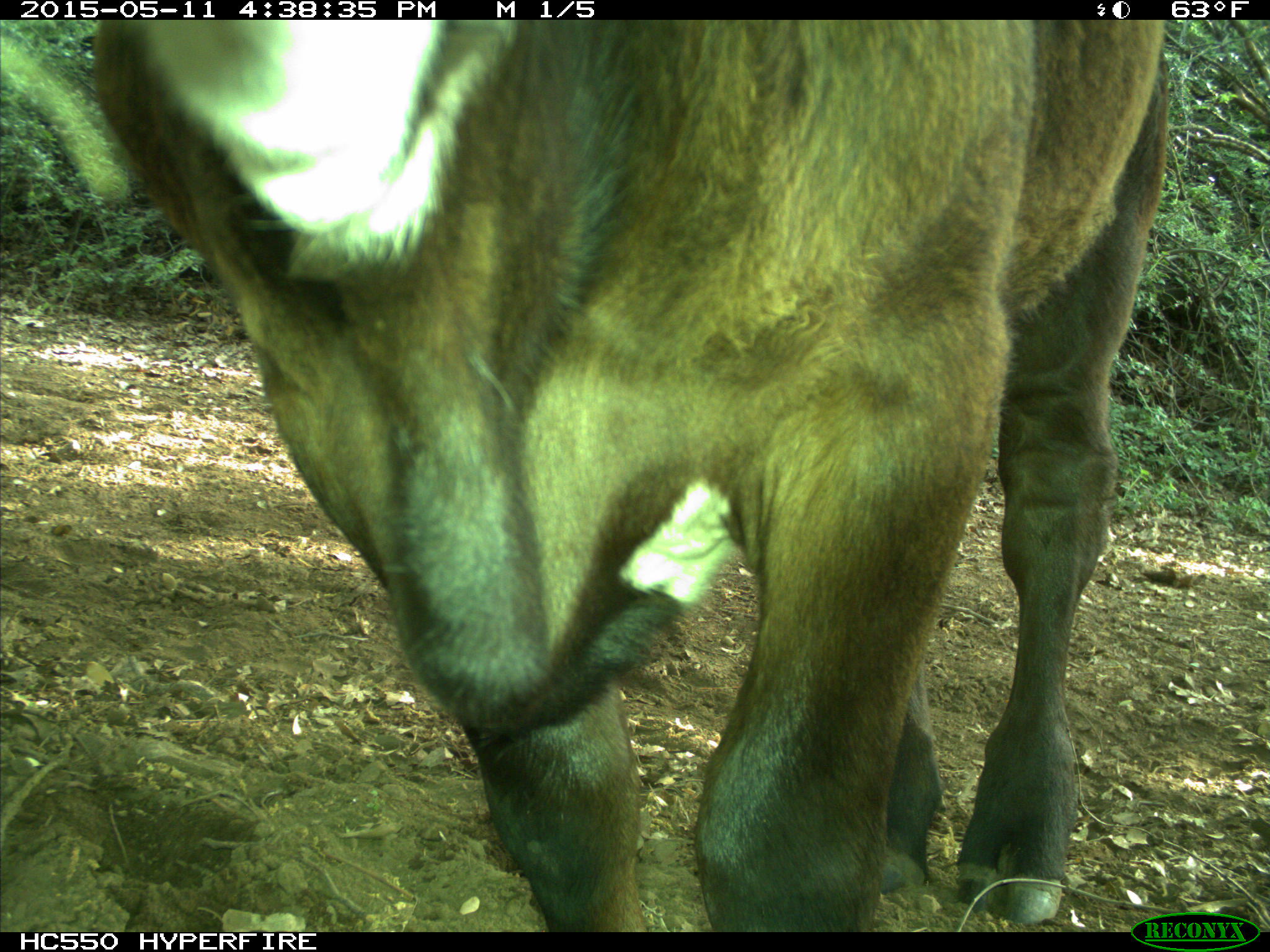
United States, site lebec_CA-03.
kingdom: Animalia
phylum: Chordata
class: Mammalia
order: Artiodactyla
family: Bovidae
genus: Bos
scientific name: Bos taurus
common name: domestic cow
Bos taurus (domestic cow).